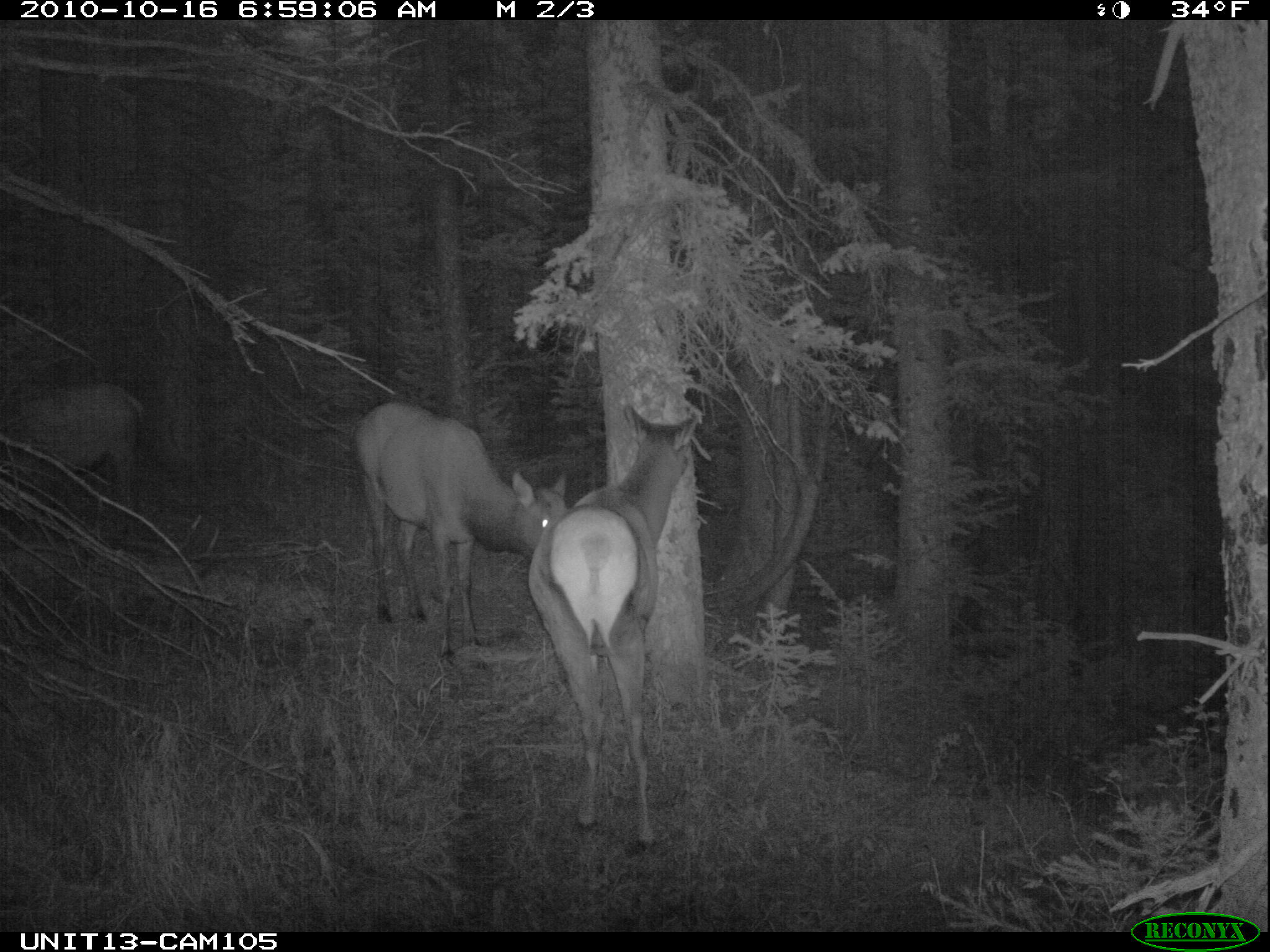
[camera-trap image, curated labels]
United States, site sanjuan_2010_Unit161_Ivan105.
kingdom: Animalia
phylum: Chordata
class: Mammalia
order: Artiodactyla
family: Cervidae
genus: Cervus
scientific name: Cervus elaphus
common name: red deer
Cervus elaphus (red deer).